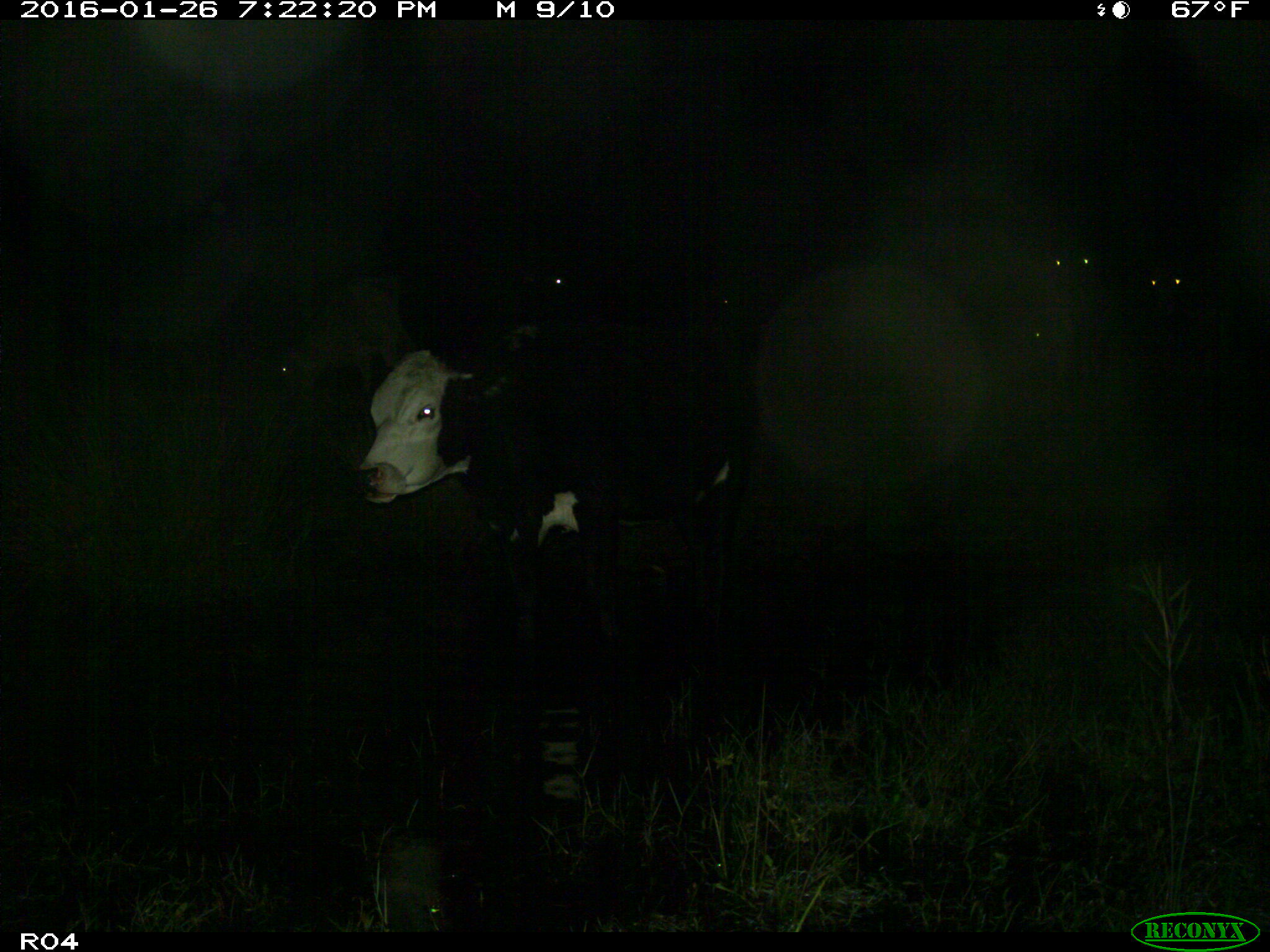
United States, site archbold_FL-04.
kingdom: Animalia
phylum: Chordata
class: Mammalia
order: Artiodactyla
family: Bovidae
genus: Bos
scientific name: Bos taurus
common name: domestic cow